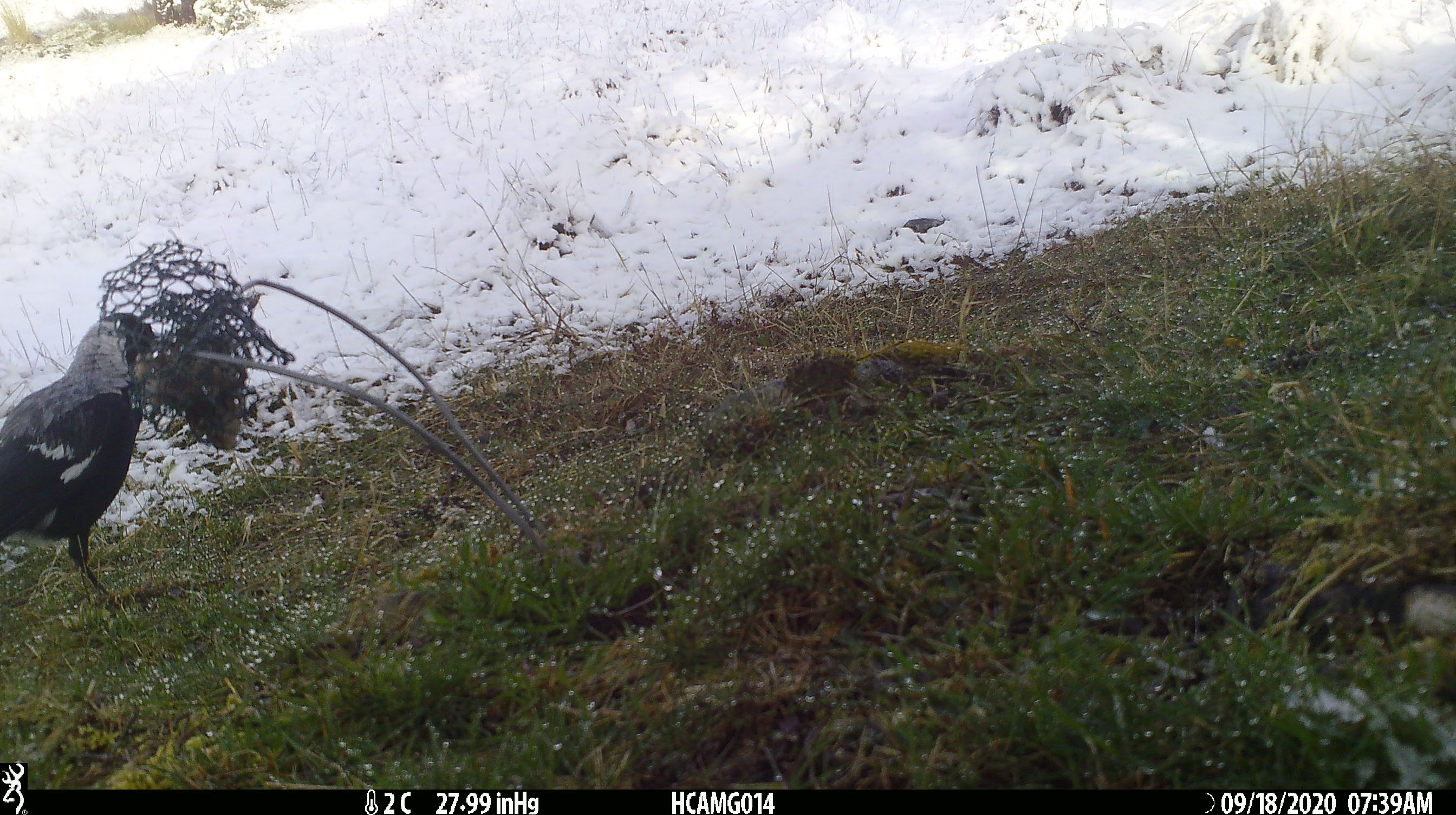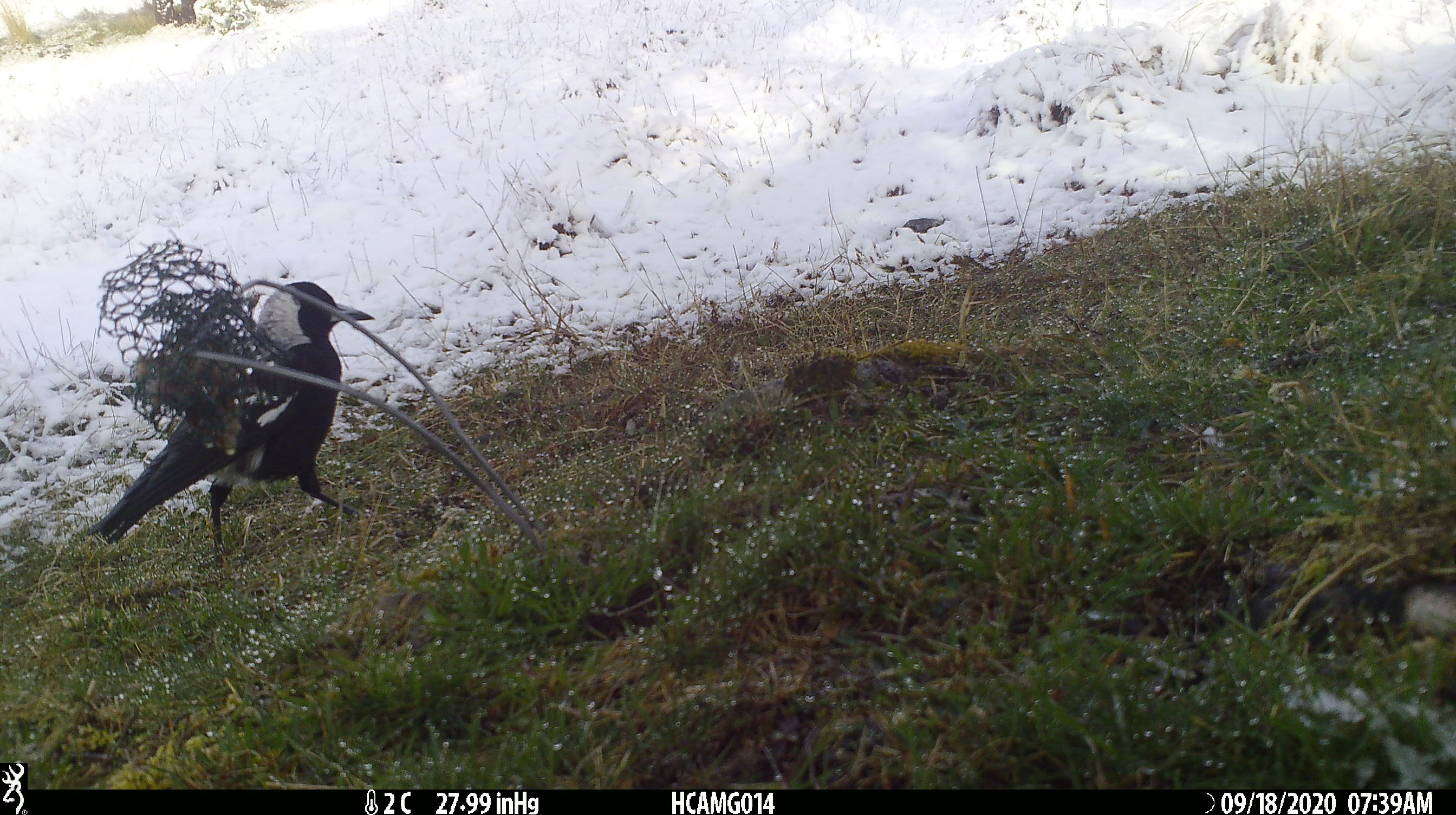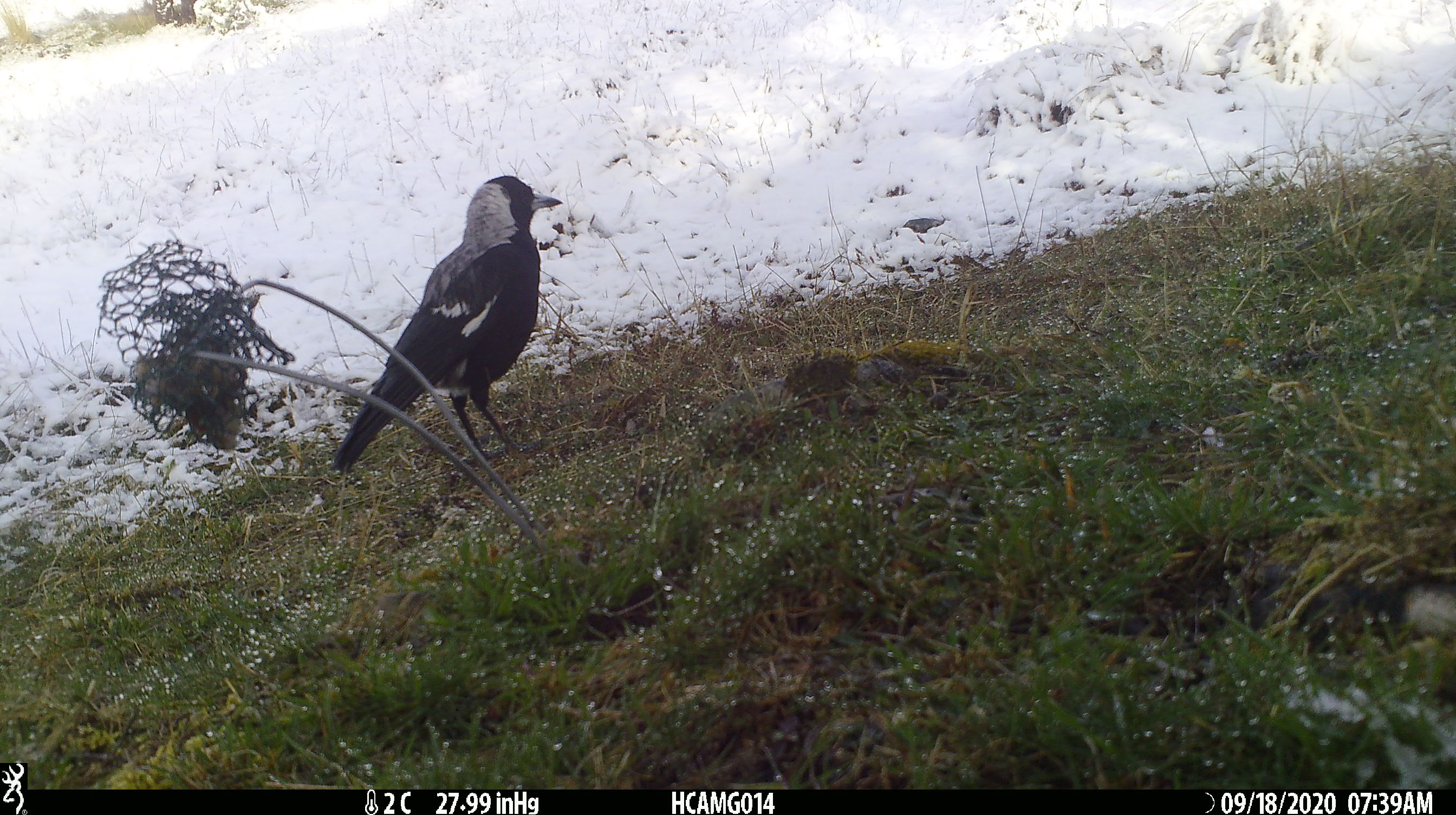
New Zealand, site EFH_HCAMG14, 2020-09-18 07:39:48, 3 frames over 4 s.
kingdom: Animalia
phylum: Chordata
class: Aves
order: Passeriformes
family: Artamidae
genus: Gymnorhina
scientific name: Gymnorhina tibicen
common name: australian magpie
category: magpie